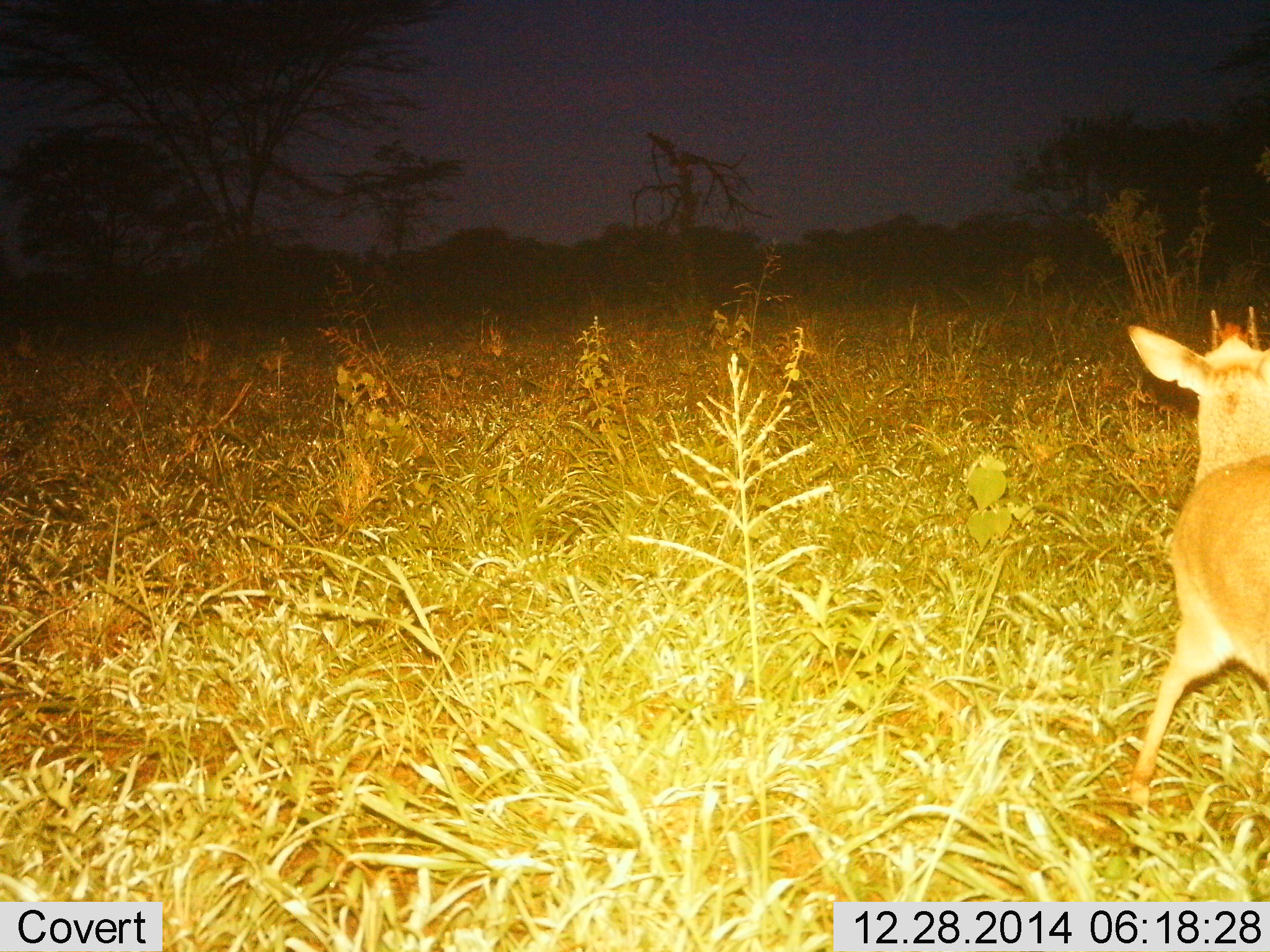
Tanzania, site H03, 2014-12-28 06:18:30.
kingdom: Animalia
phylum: Chordata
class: Mammalia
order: Artiodactyla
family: Bovidae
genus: Madoqua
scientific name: Madoqua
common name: dikdik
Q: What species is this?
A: Dikdik (Madoqua).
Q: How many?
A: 1.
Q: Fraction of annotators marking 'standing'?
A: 22%.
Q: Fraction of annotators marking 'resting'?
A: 0%.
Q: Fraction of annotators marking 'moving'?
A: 78%.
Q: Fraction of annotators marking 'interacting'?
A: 0%.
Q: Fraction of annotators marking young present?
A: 0%.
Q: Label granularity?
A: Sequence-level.